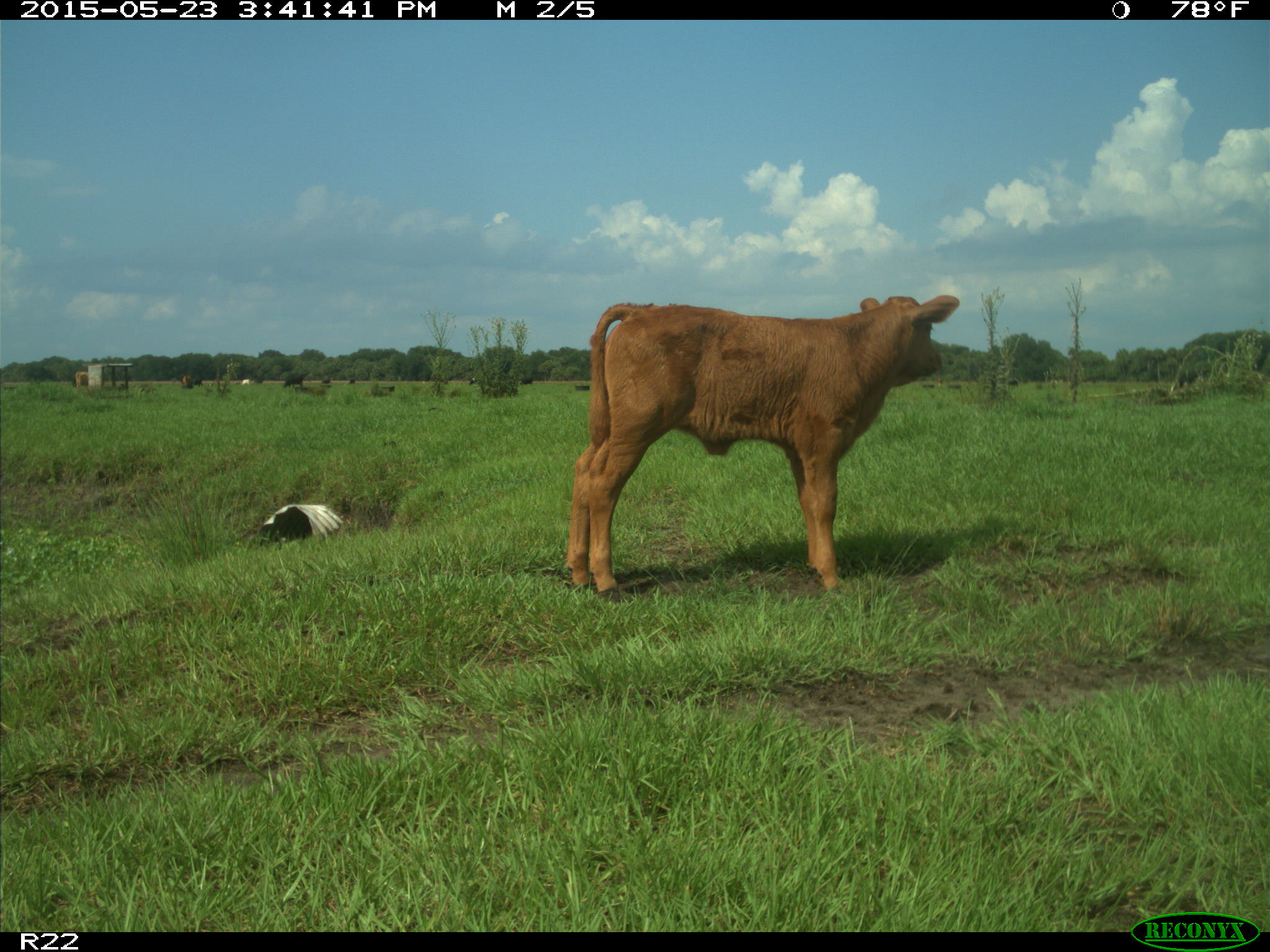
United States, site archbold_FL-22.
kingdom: Animalia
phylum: Chordata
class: Mammalia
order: Artiodactyla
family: Bovidae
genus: Bos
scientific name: Bos taurus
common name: domestic cow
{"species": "Bos taurus (domestic cow)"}